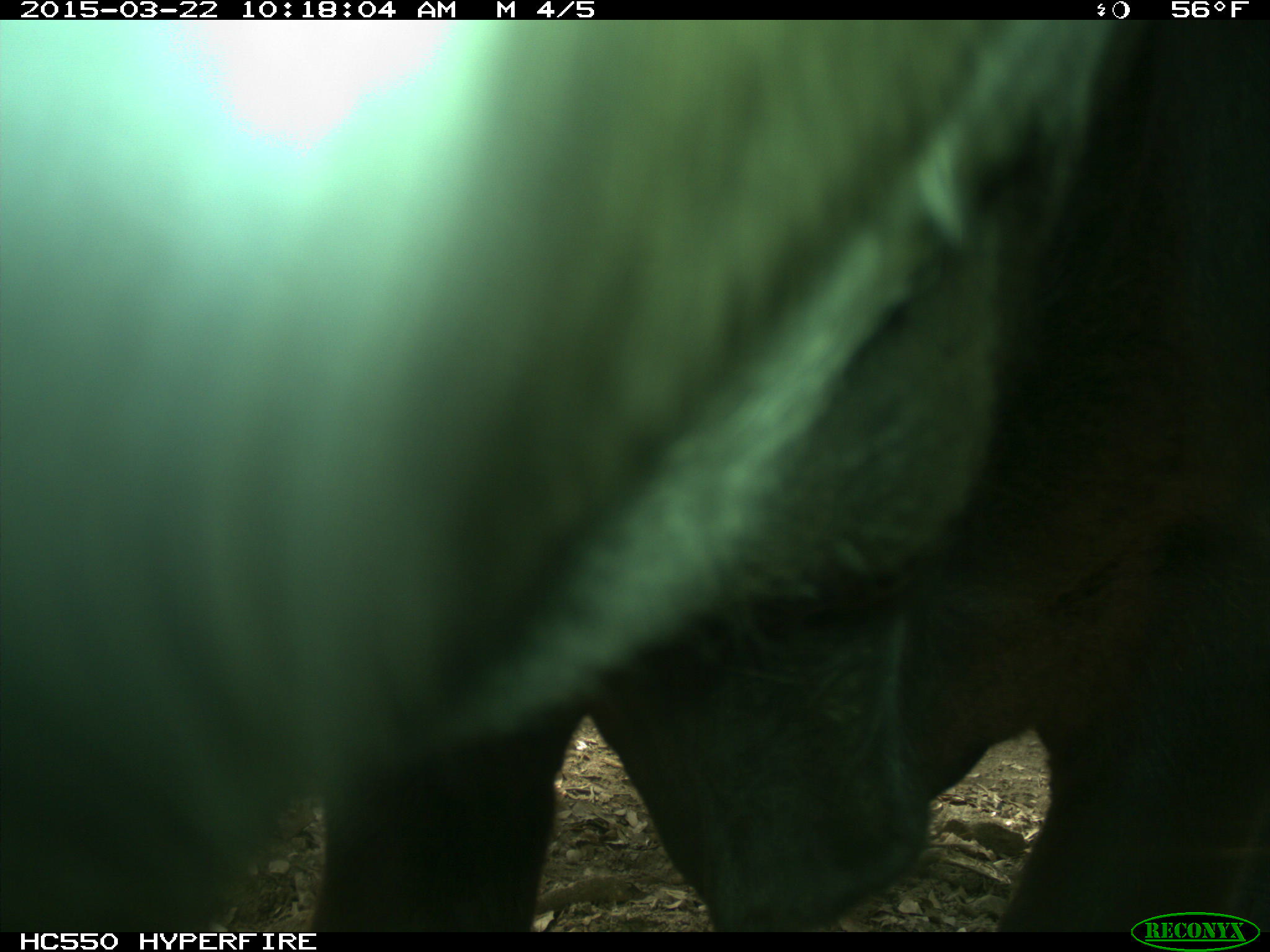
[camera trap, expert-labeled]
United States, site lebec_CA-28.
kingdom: Animalia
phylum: Chordata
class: Mammalia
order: Artiodactyla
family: Bovidae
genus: Bos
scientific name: Bos taurus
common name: domestic cow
Bos taurus (domestic cow).